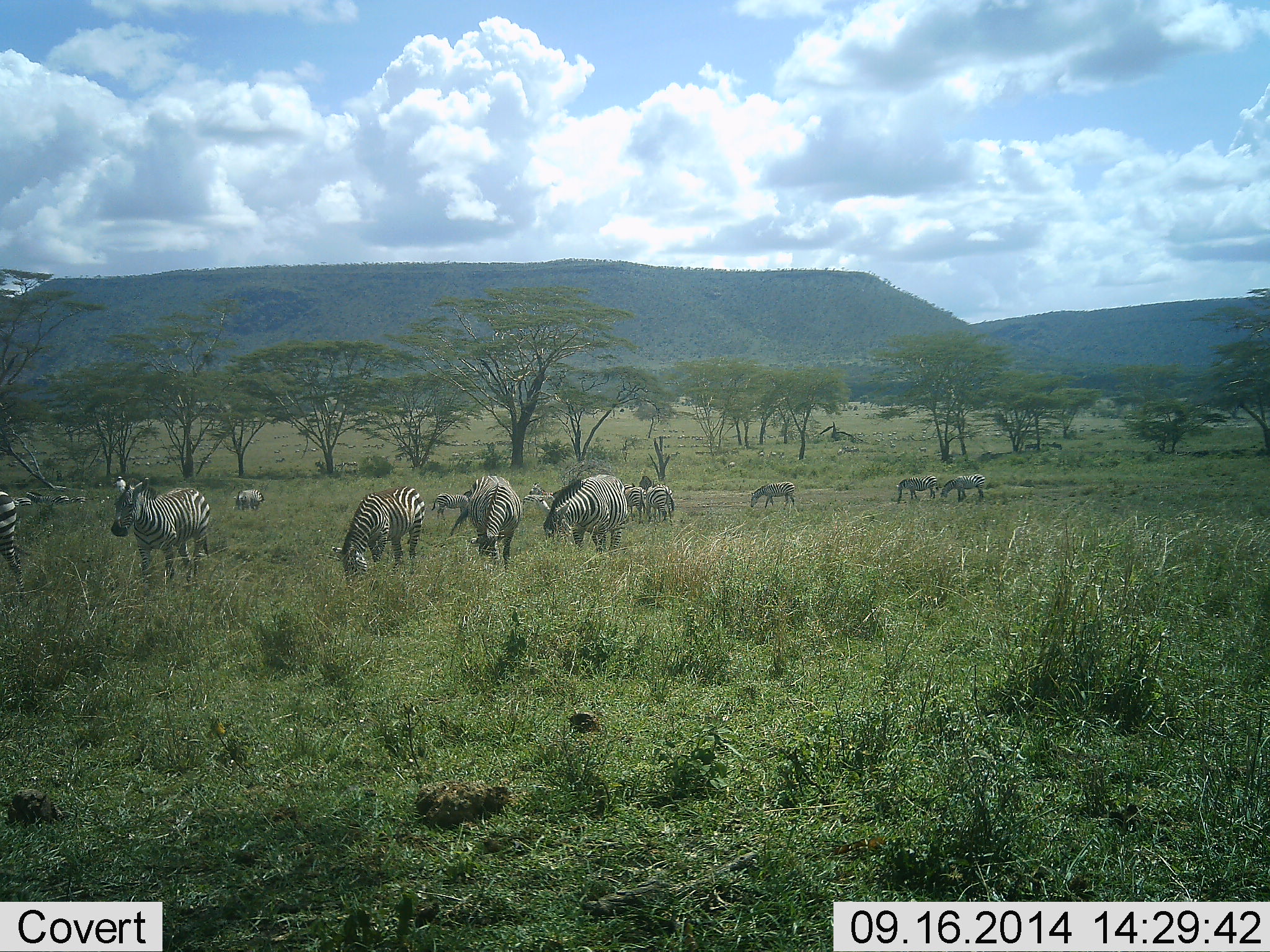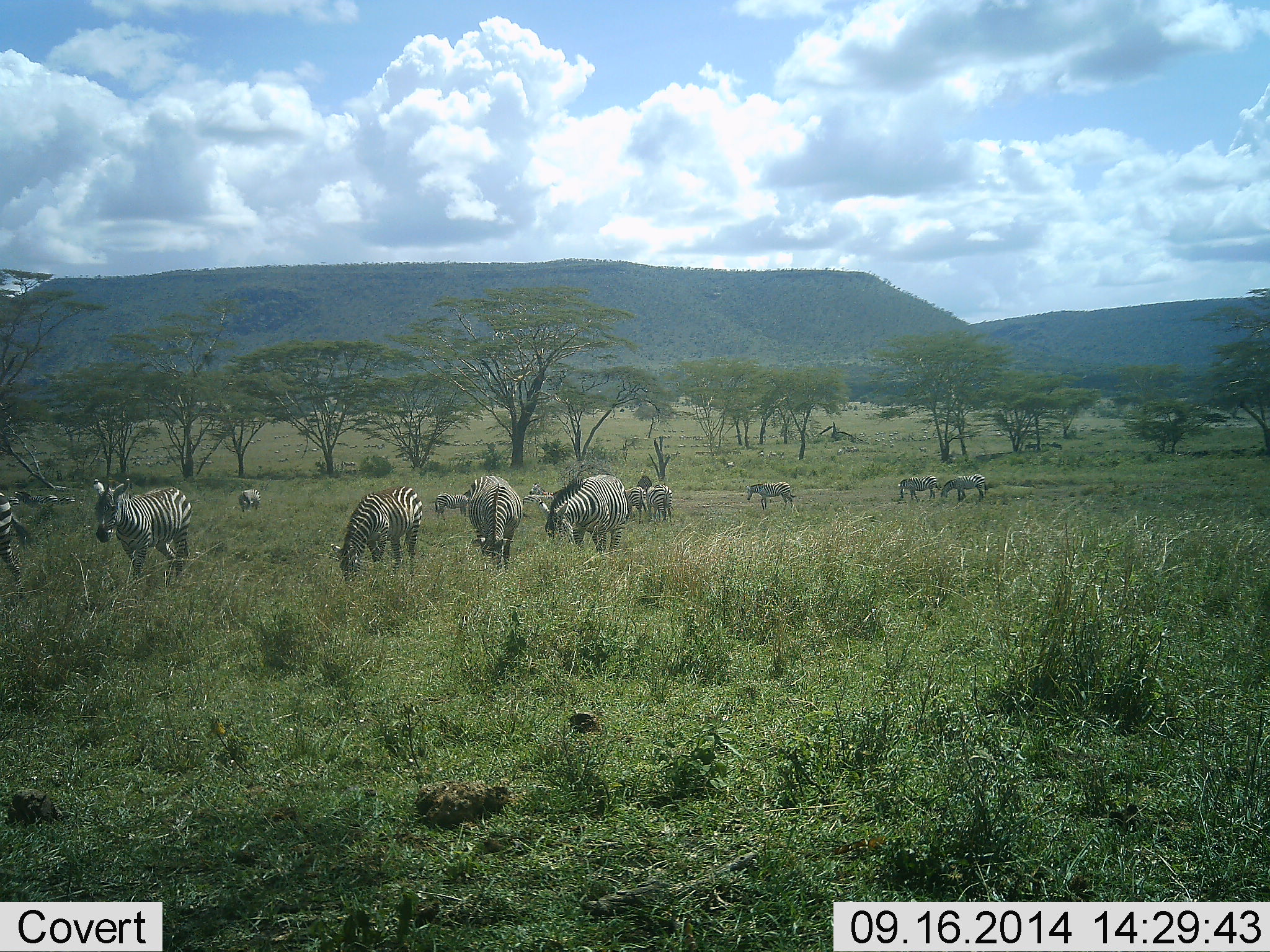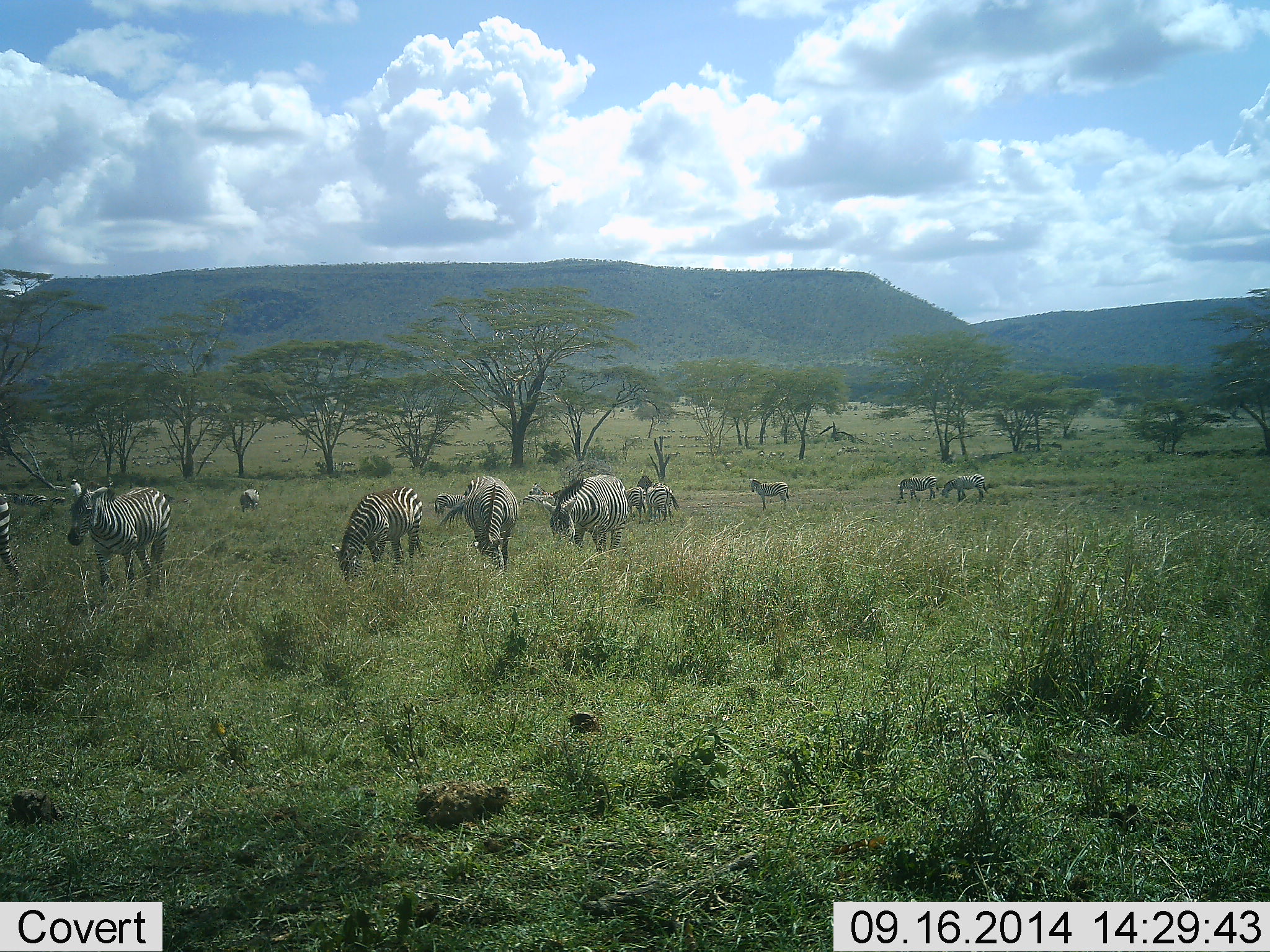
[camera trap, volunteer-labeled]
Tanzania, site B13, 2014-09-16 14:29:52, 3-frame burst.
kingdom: Animalia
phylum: Chordata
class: Mammalia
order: Perissodactyla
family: Equidae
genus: Equus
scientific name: Equus quagga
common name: plains zebra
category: zebra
Zebra (plains zebra) (Equus quagga), count 11-50. Behavior (volunteer vote fractions): standing 50%, resting 0%, moving 70%, interacting 0%. Young present (vote fraction): 0%. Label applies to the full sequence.